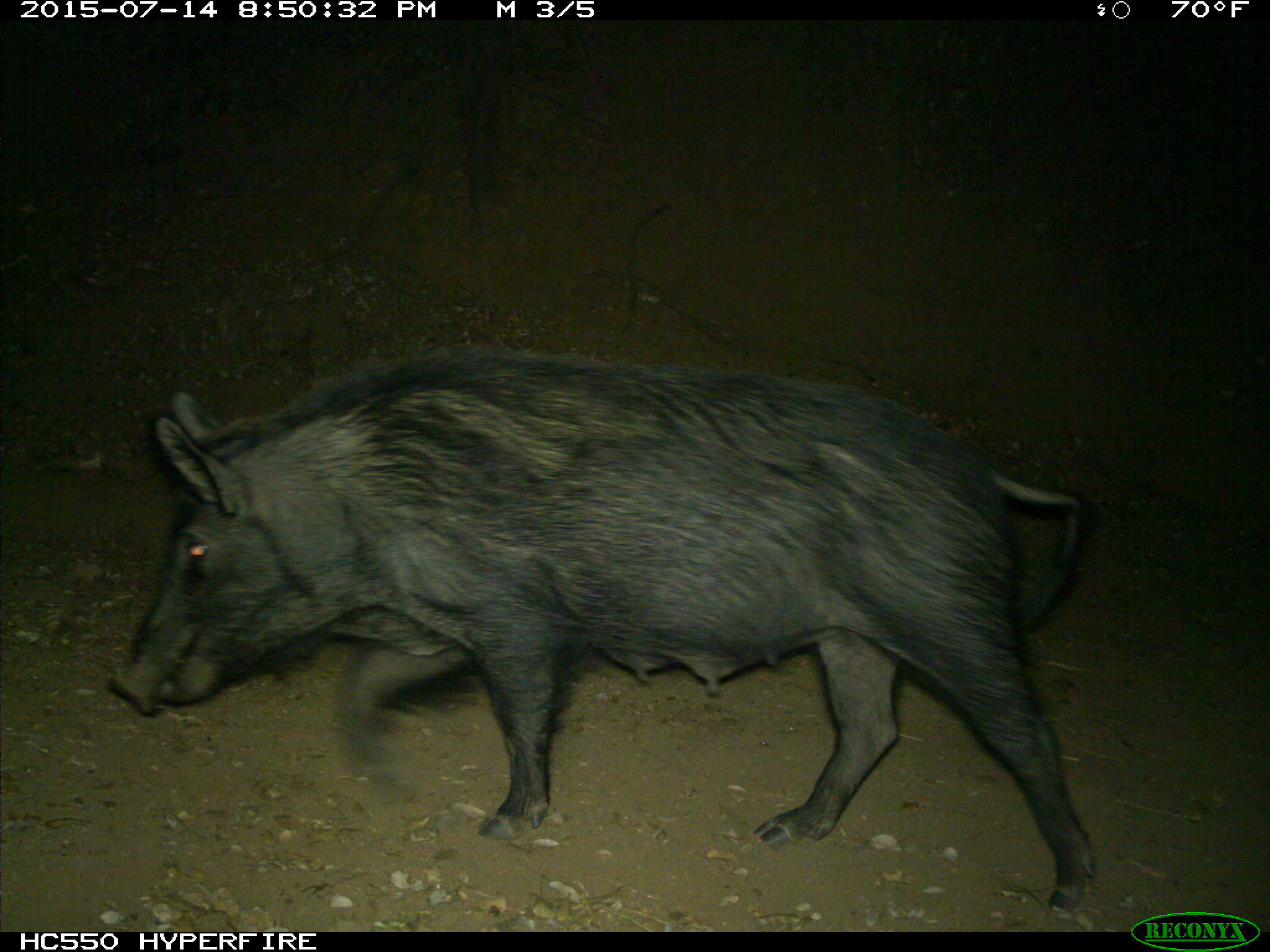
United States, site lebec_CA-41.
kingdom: Animalia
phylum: Chordata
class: Mammalia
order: Artiodactyla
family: Suidae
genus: Sus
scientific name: Sus scrofa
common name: wild boar